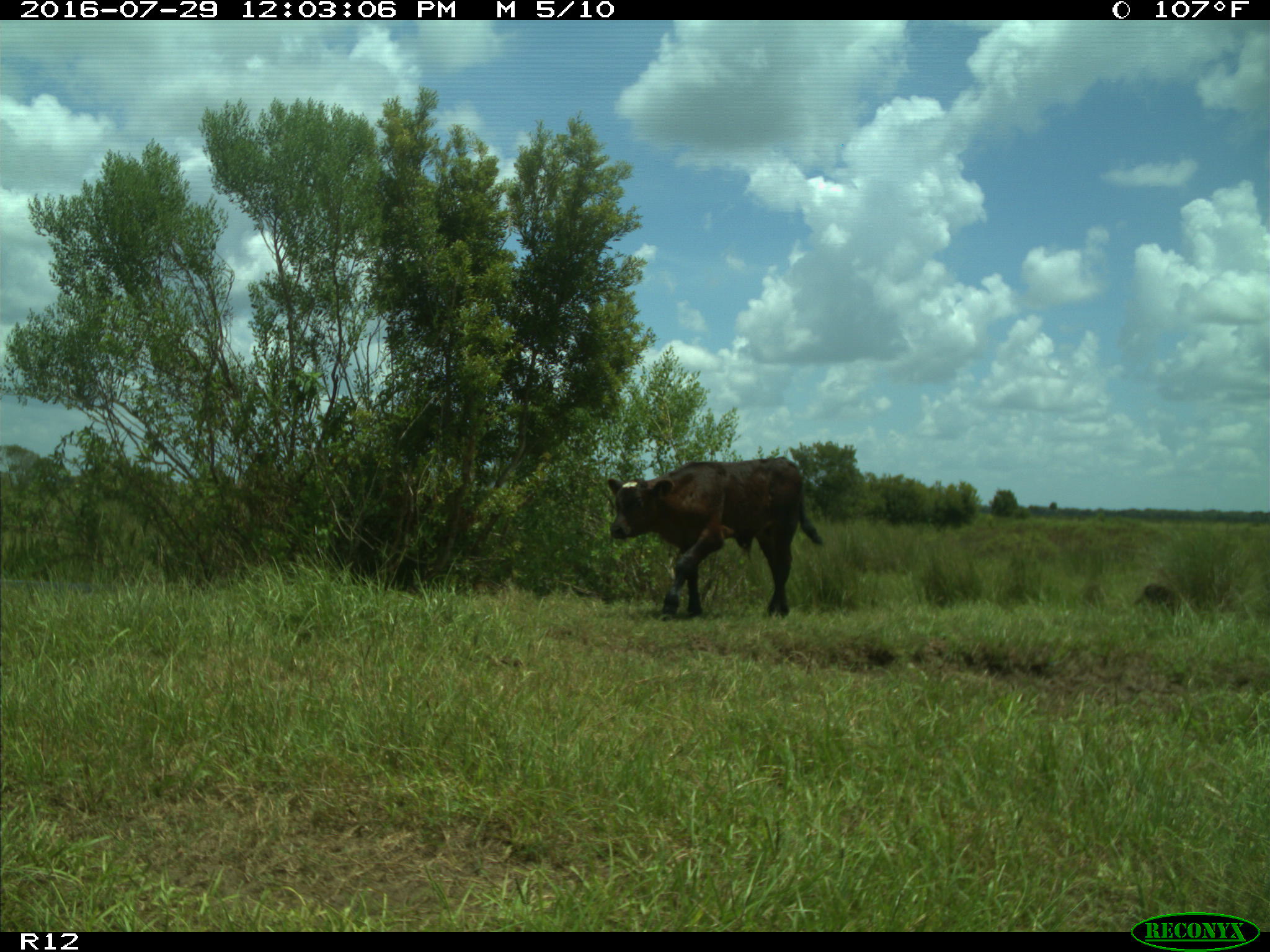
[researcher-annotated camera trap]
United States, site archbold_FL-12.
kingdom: Animalia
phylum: Chordata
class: Mammalia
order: Artiodactyla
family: Bovidae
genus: Bos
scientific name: Bos taurus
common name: domestic cow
Bos taurus (domestic cow).